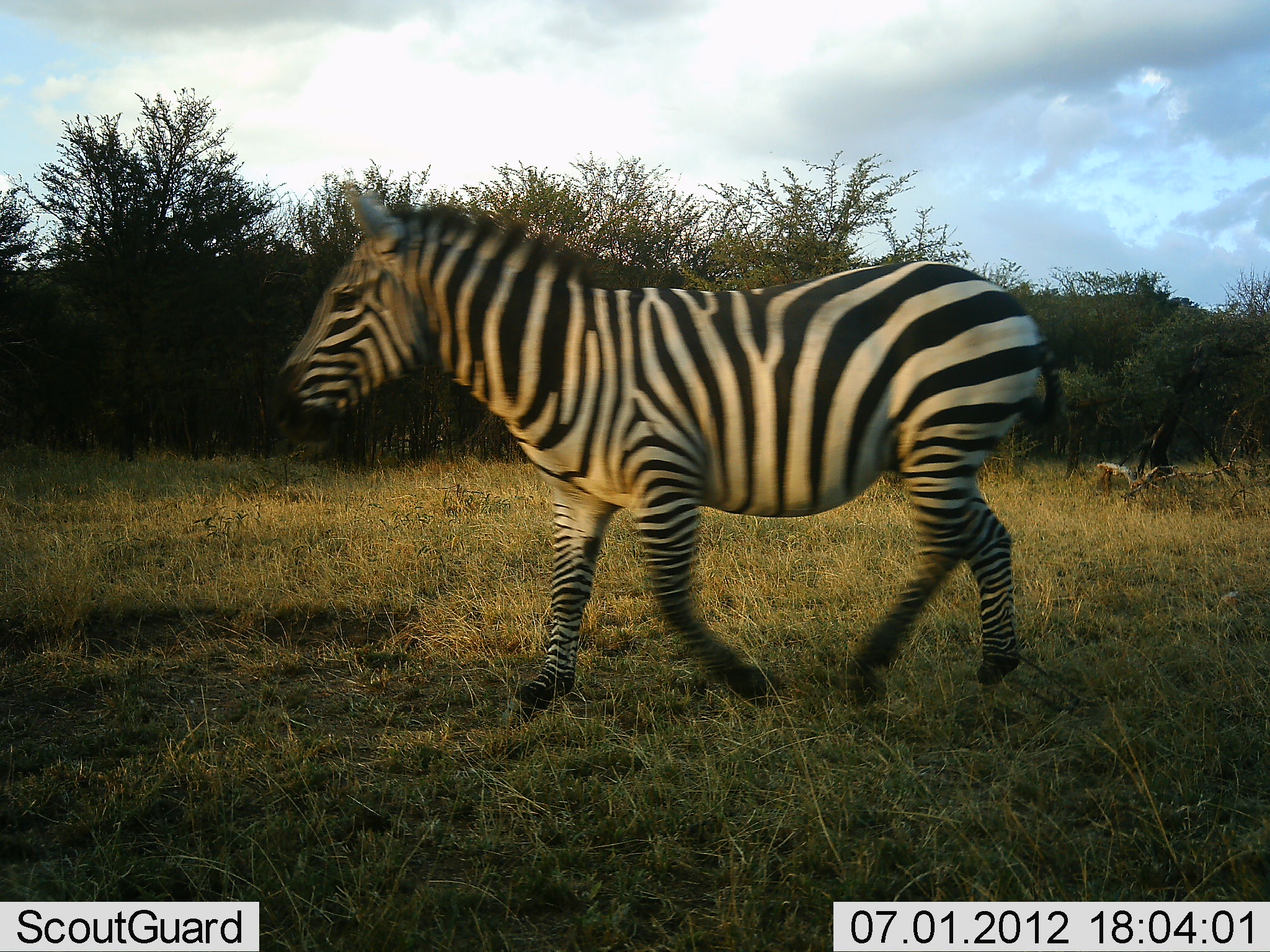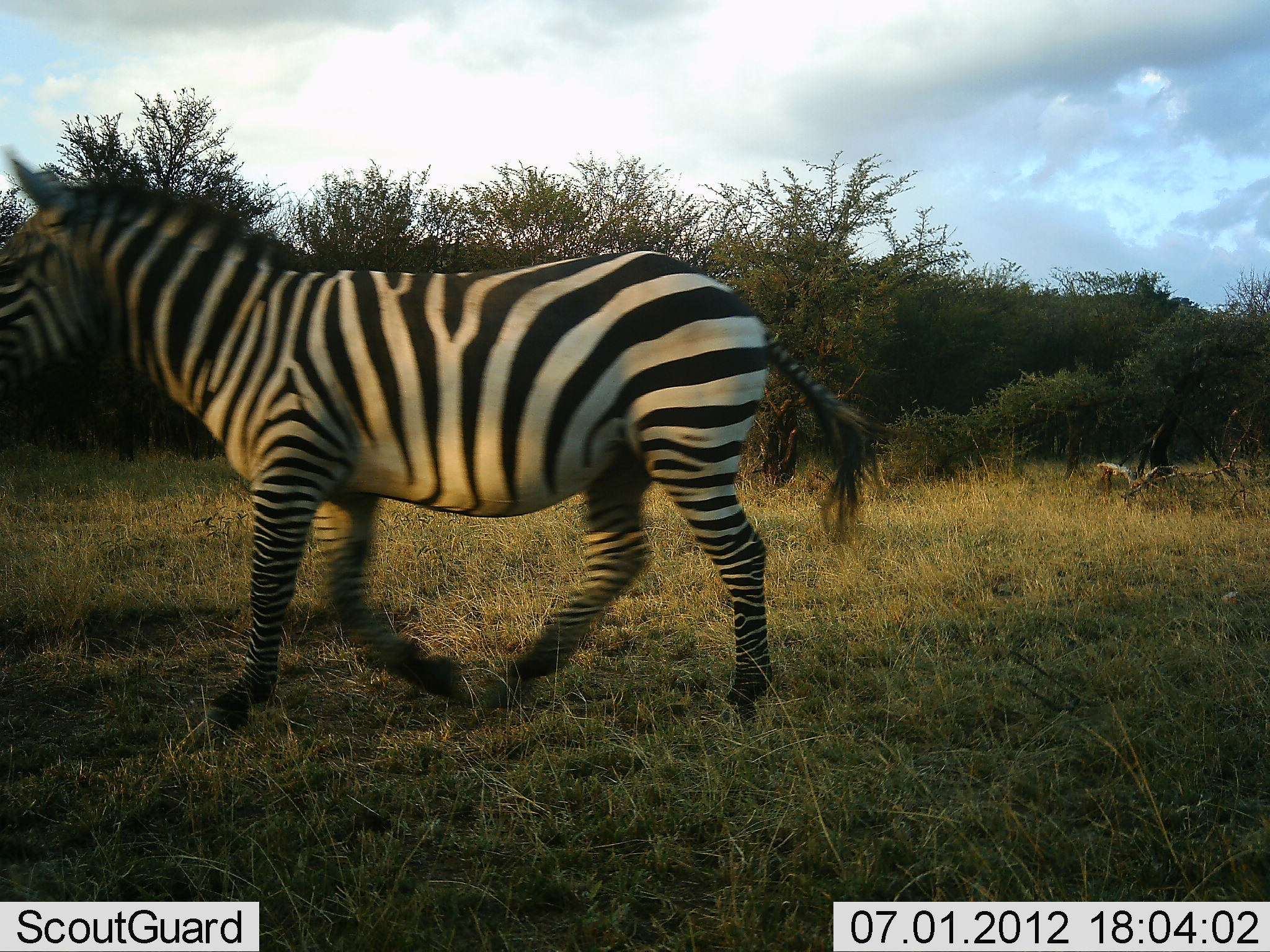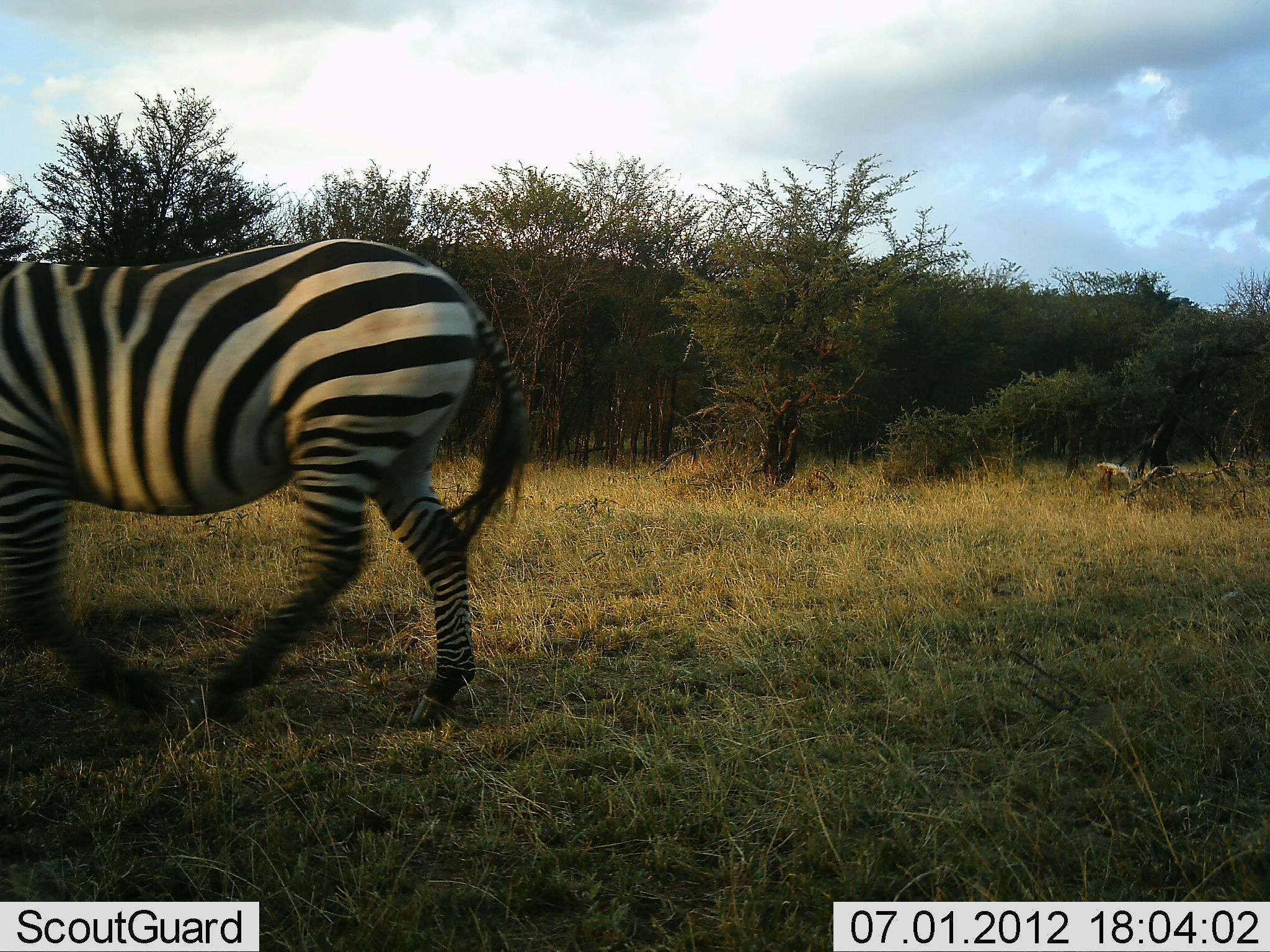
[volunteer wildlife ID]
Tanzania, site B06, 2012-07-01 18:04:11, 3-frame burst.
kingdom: Animalia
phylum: Chordata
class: Mammalia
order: Perissodactyla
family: Equidae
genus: Equus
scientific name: Equus quagga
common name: plains zebra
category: zebra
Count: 1.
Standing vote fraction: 0%.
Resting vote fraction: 0%.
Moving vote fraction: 100%.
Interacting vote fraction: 0%.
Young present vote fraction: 0%.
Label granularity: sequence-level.